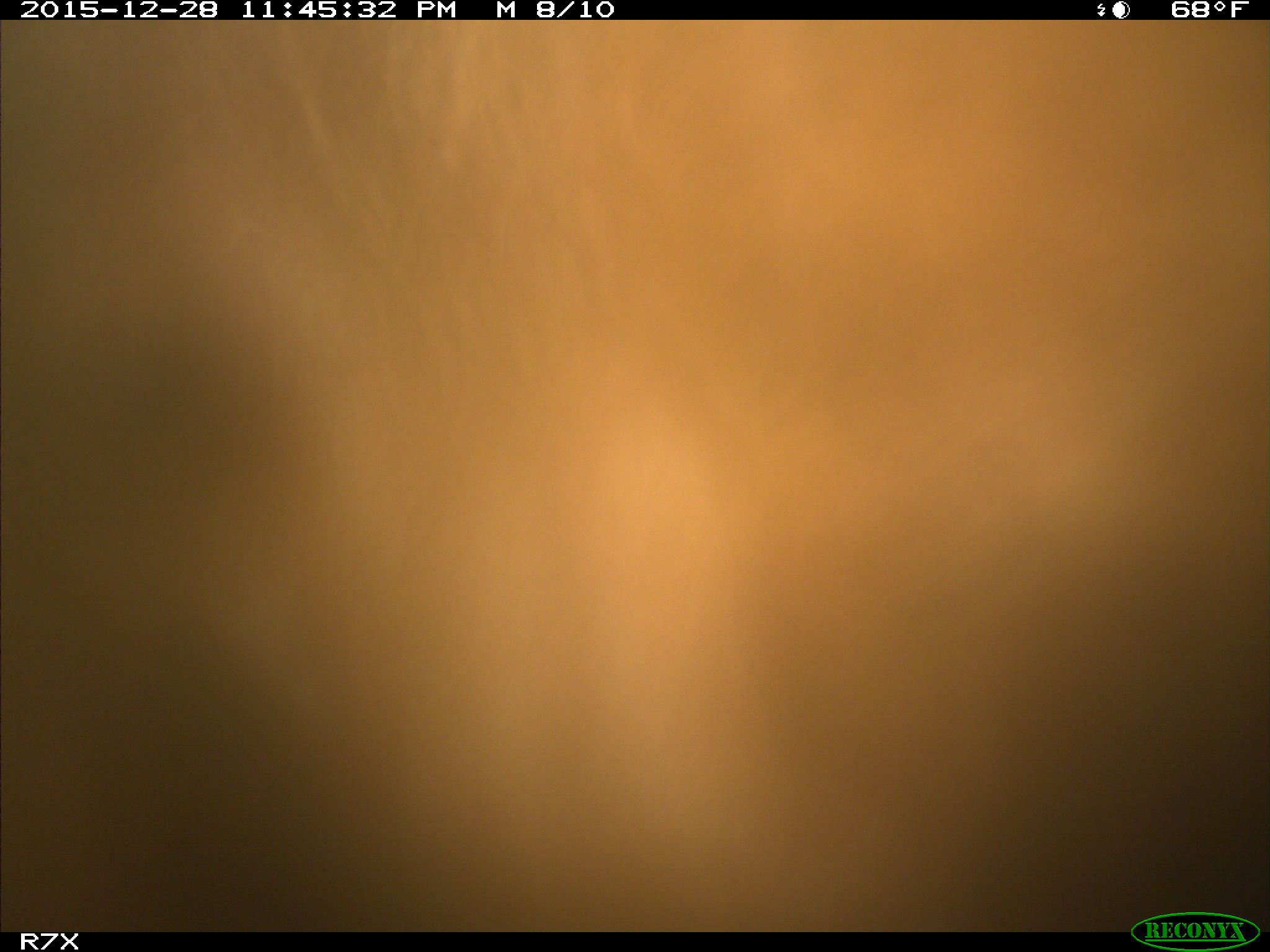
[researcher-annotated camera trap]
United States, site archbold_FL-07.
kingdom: Animalia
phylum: Chordata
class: Mammalia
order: Artiodactyla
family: Bovidae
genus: Bos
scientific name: Bos taurus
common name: domestic cow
Bos taurus (domestic cow).